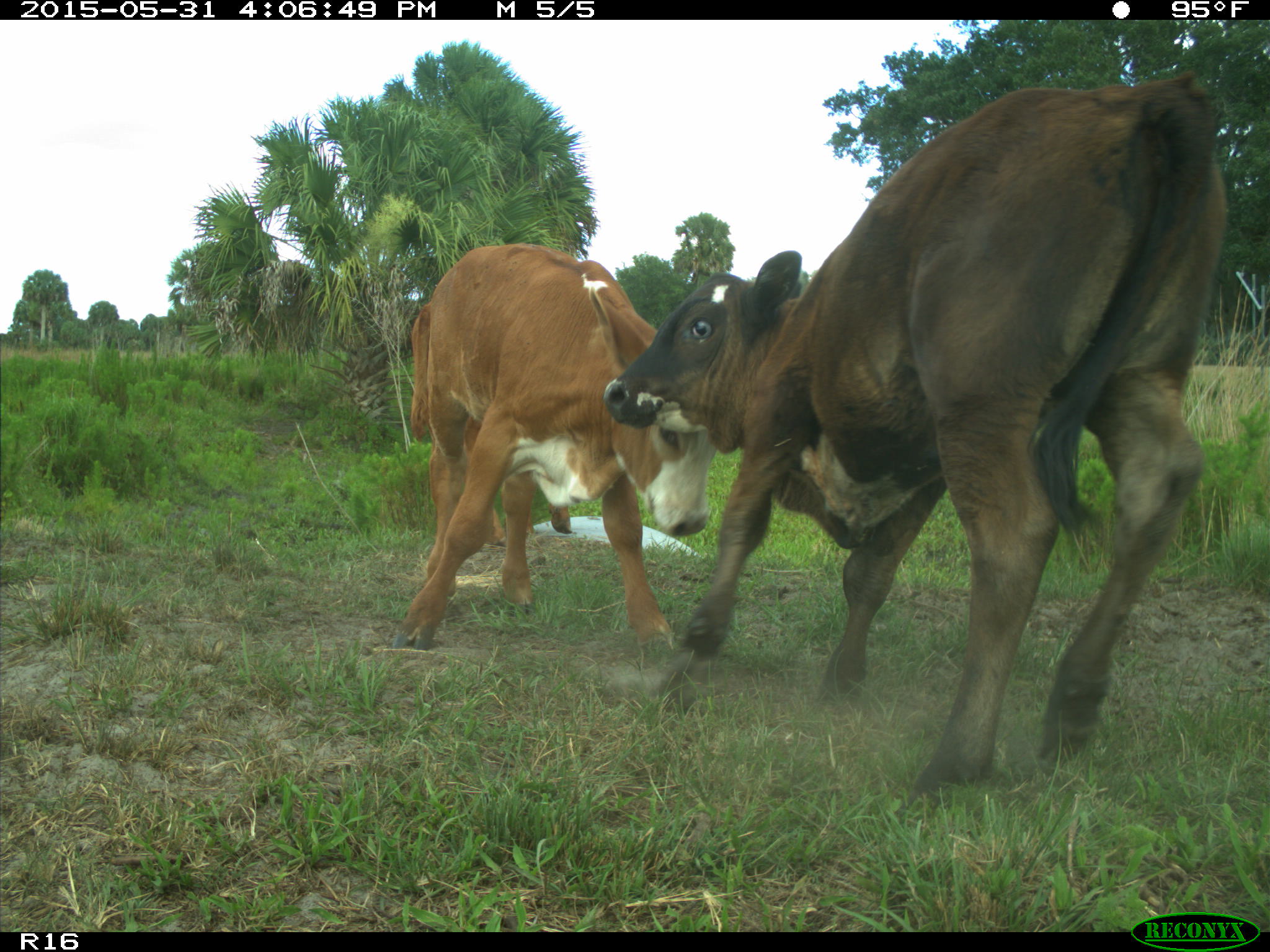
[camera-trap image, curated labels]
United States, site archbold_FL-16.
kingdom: Animalia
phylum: Chordata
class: Mammalia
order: Artiodactyla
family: Bovidae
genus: Bos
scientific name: Bos taurus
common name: domestic cow